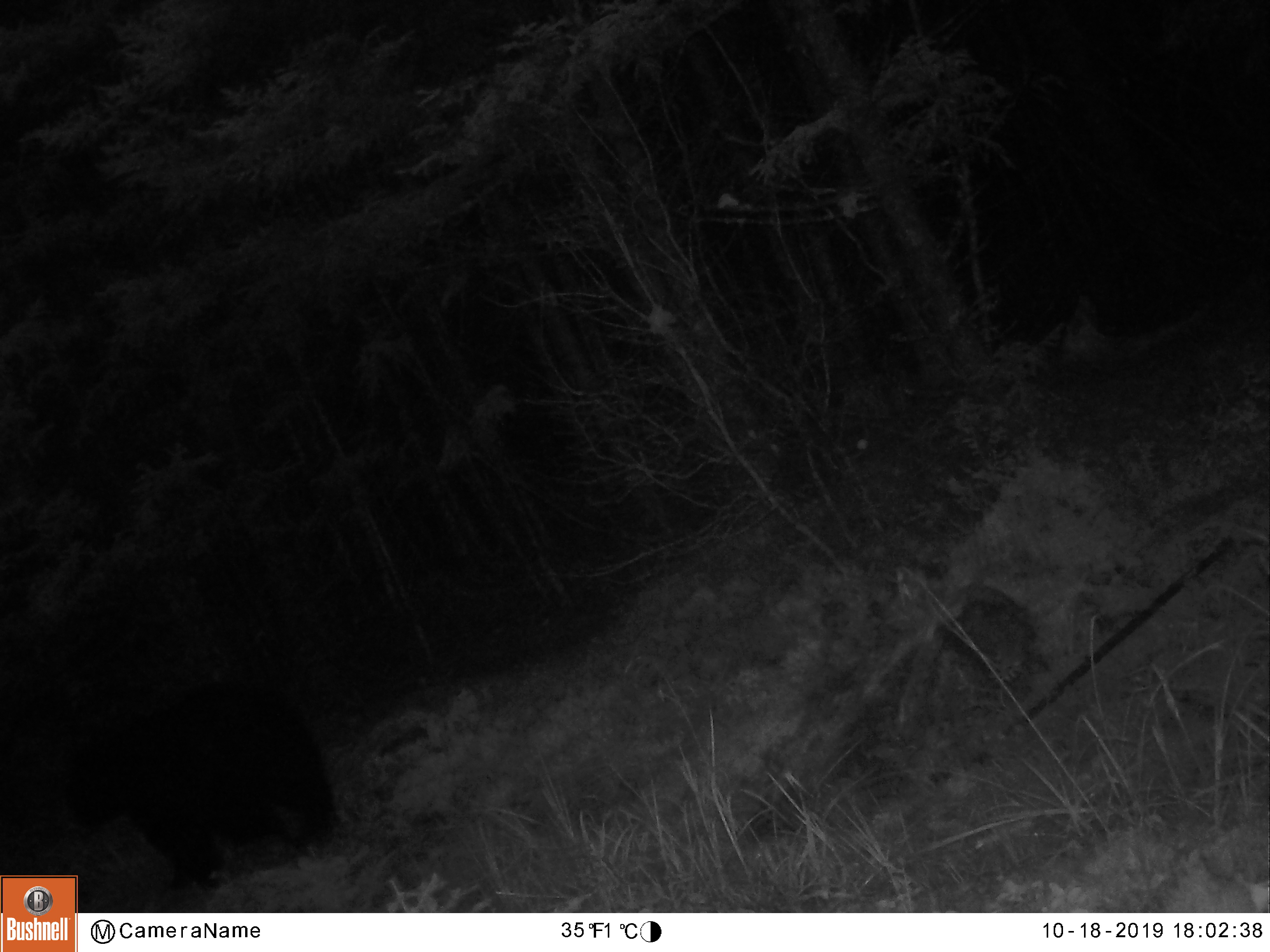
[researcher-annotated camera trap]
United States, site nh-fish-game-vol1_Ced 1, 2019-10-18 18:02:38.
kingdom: Animalia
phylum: Chordata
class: Mammalia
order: Carnivora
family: Ursidae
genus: Ursus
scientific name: Ursus americanus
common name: black bear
Black bear (Ursus americanus).